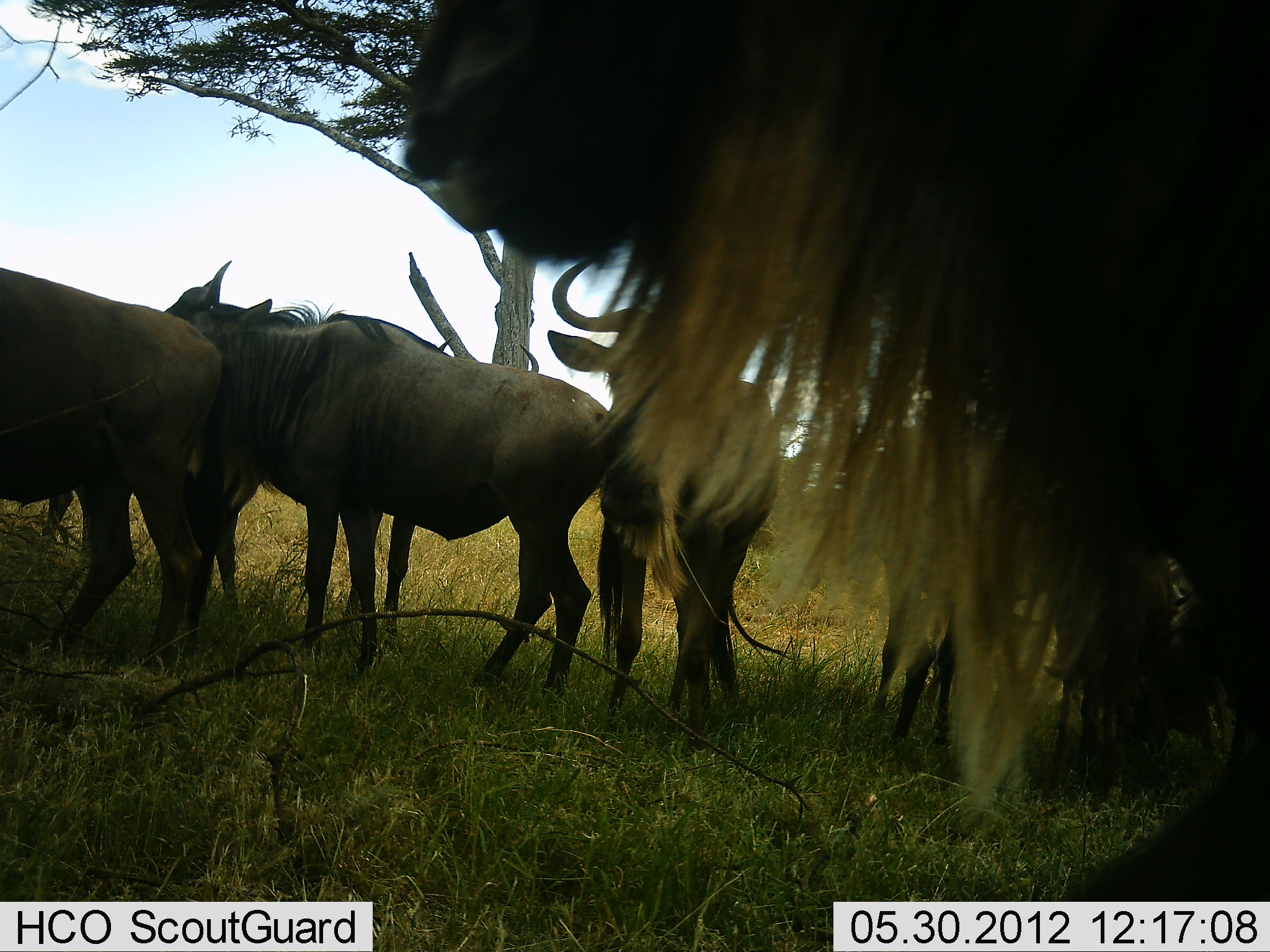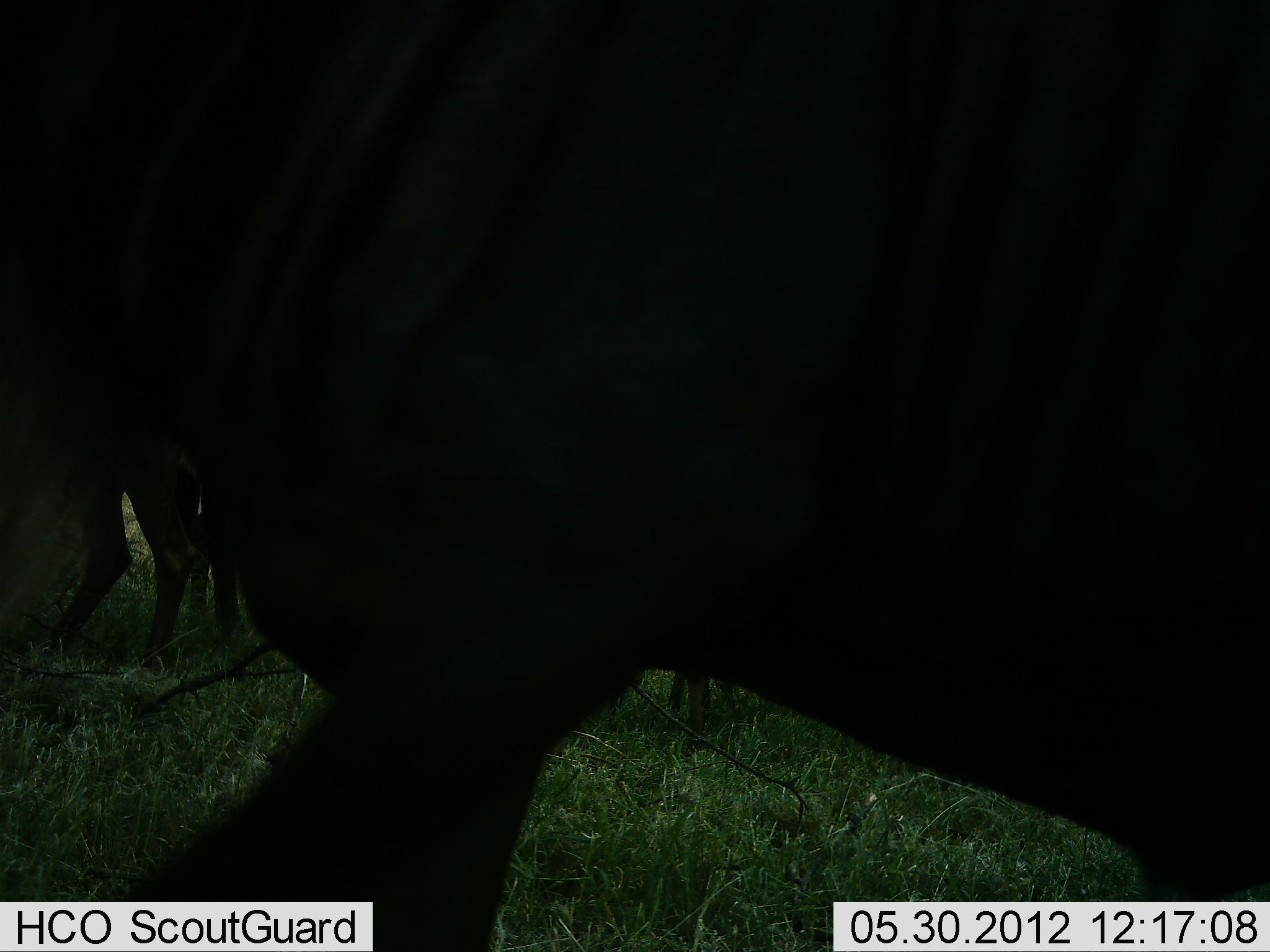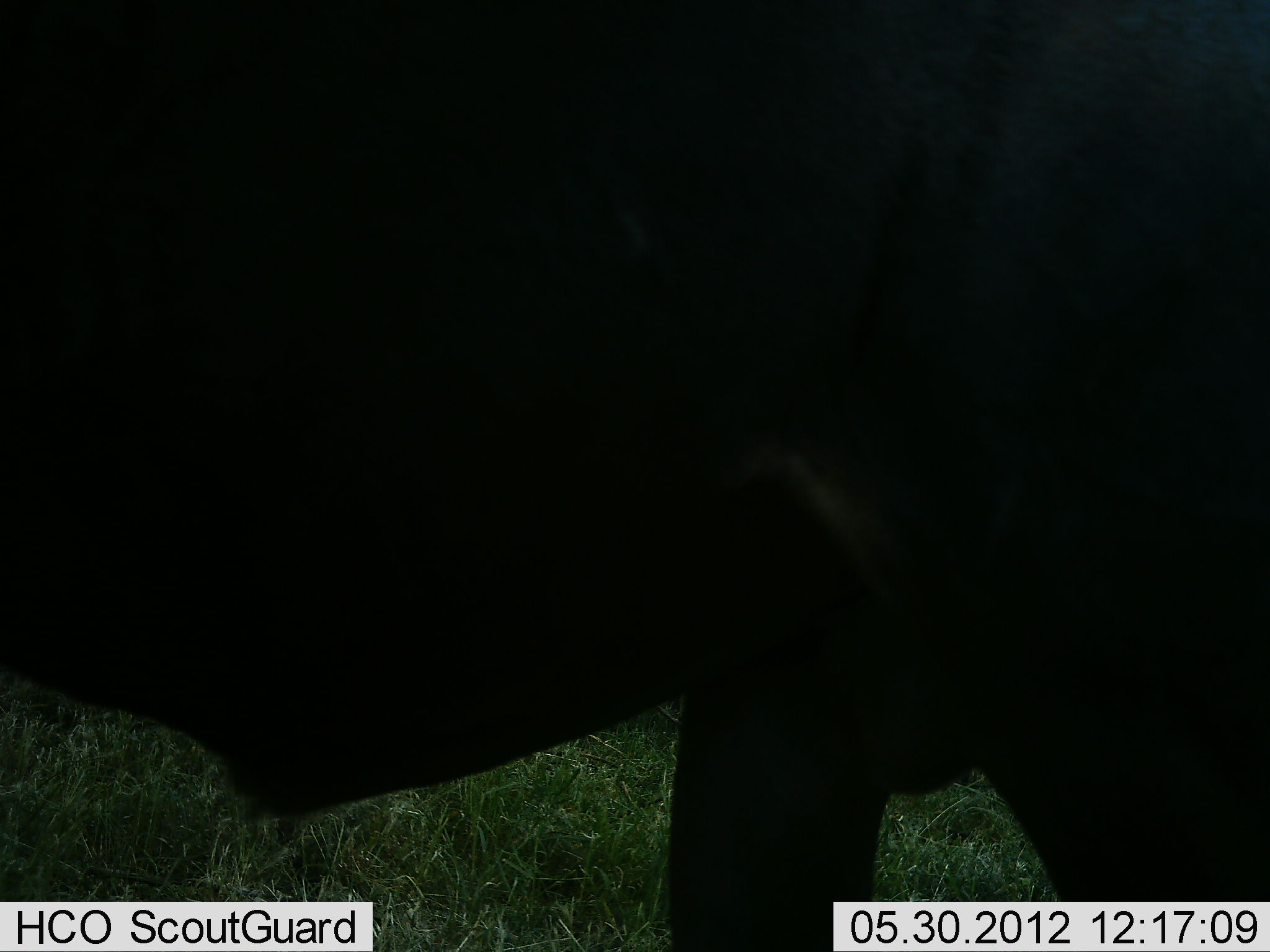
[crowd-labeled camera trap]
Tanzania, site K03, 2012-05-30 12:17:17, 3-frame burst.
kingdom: Animalia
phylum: Chordata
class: Mammalia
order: Artiodactyla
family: Bovidae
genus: Connochaetes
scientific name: Connochaetes taurinus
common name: blue wildebeest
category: wildebeest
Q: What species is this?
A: Wildebeest (blue wildebeest) (Connochaetes taurinus).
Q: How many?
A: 6.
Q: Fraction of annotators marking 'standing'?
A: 90%.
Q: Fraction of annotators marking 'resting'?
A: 0%.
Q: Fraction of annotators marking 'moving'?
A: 50%.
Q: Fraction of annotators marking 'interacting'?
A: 10%.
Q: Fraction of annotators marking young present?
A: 10%.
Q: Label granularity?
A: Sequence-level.